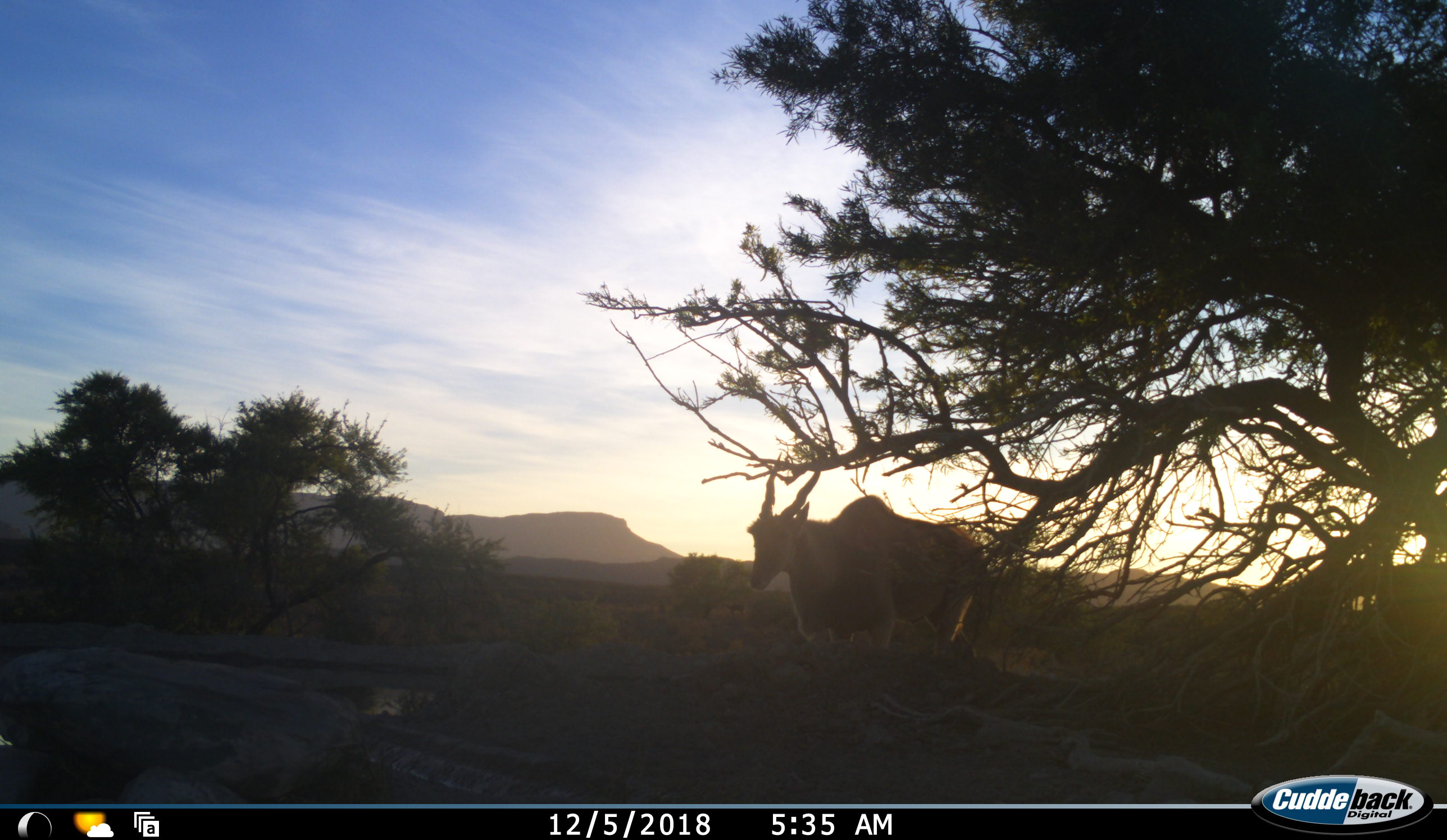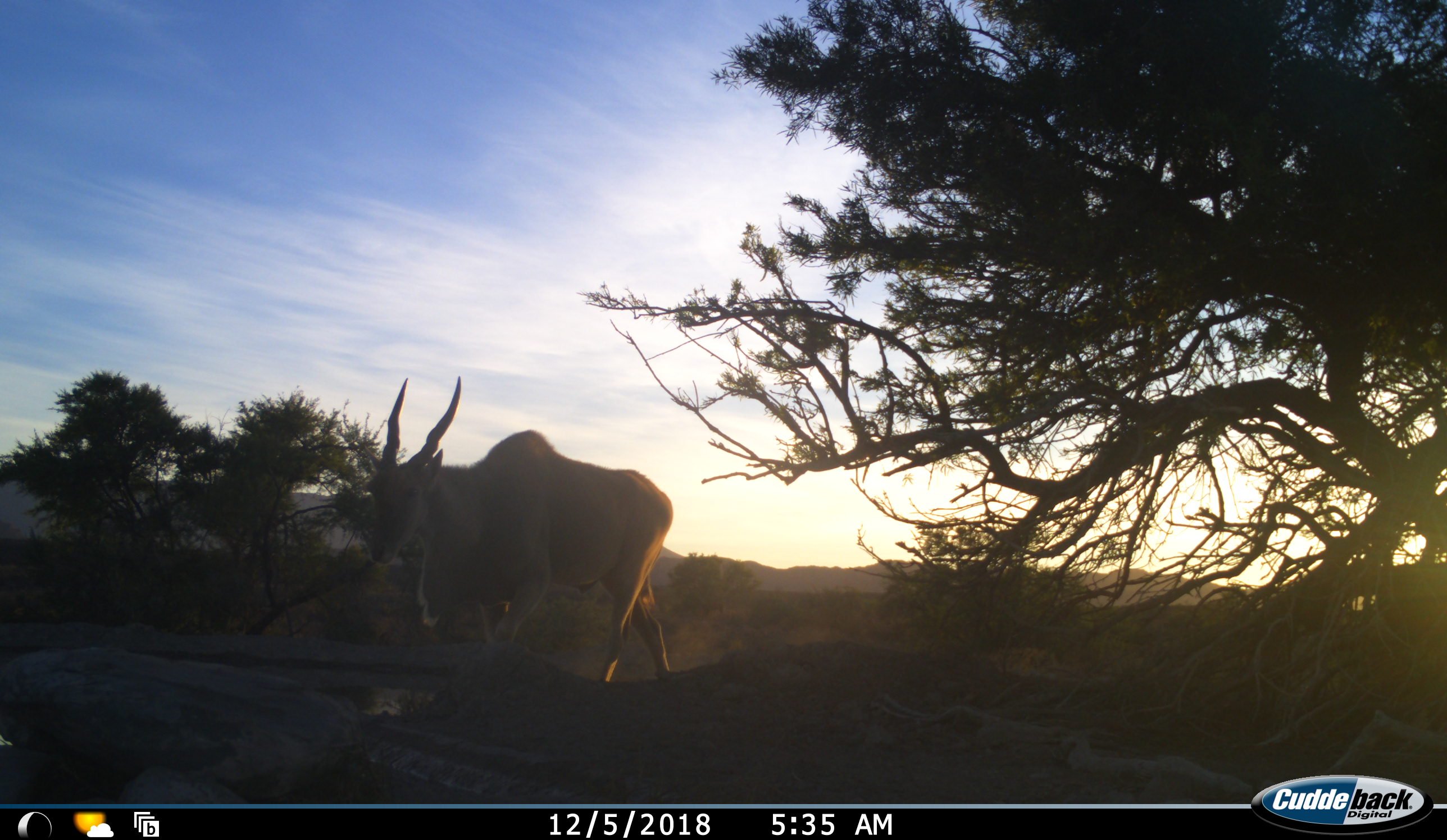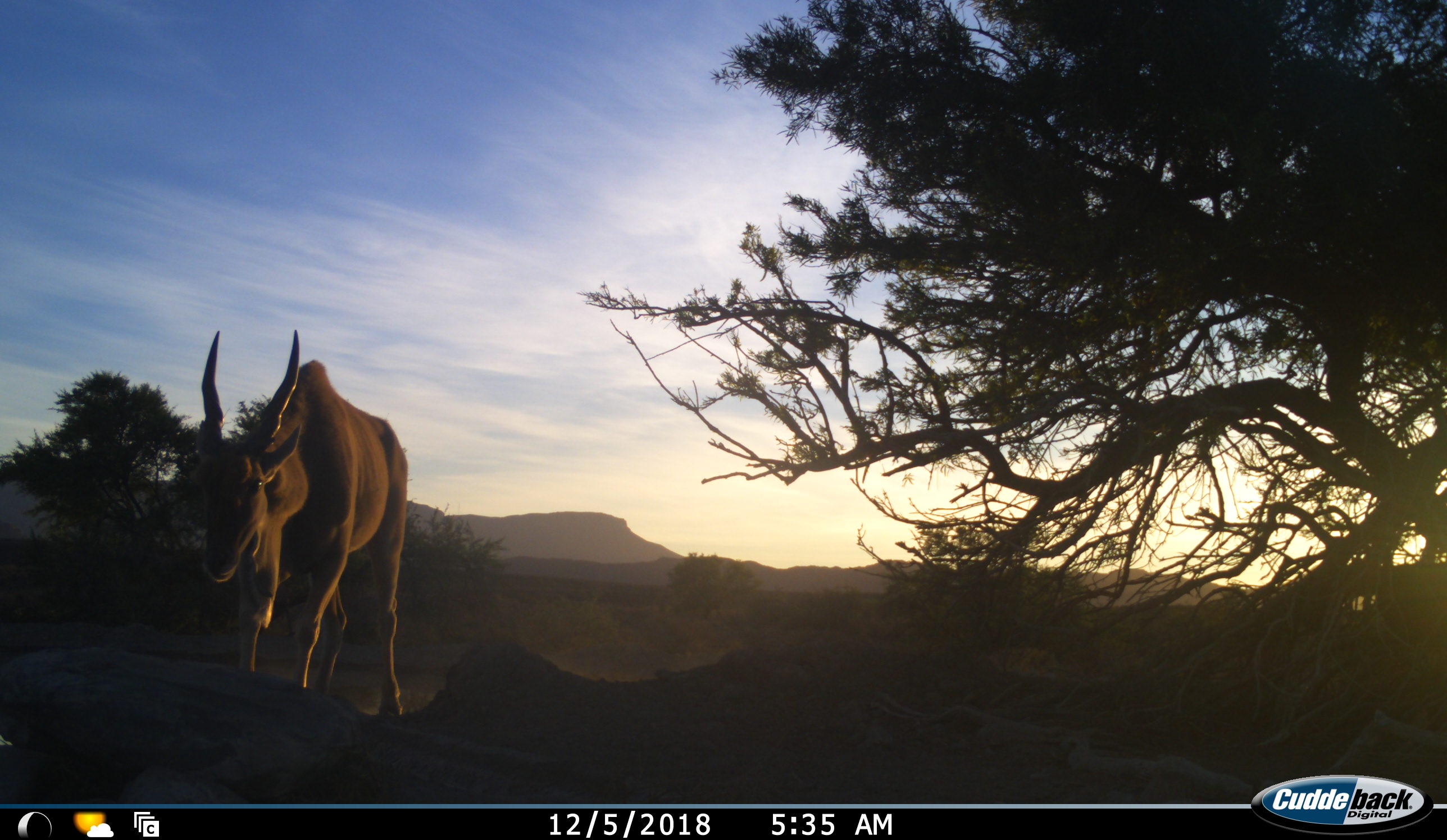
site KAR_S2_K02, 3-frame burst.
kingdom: Animalia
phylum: Chordata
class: Mammalia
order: Artiodactyla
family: Bovidae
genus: Tragelaphus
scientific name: Tragelaphus oryx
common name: eland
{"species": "eland (Tragelaphus oryx)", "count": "1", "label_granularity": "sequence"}